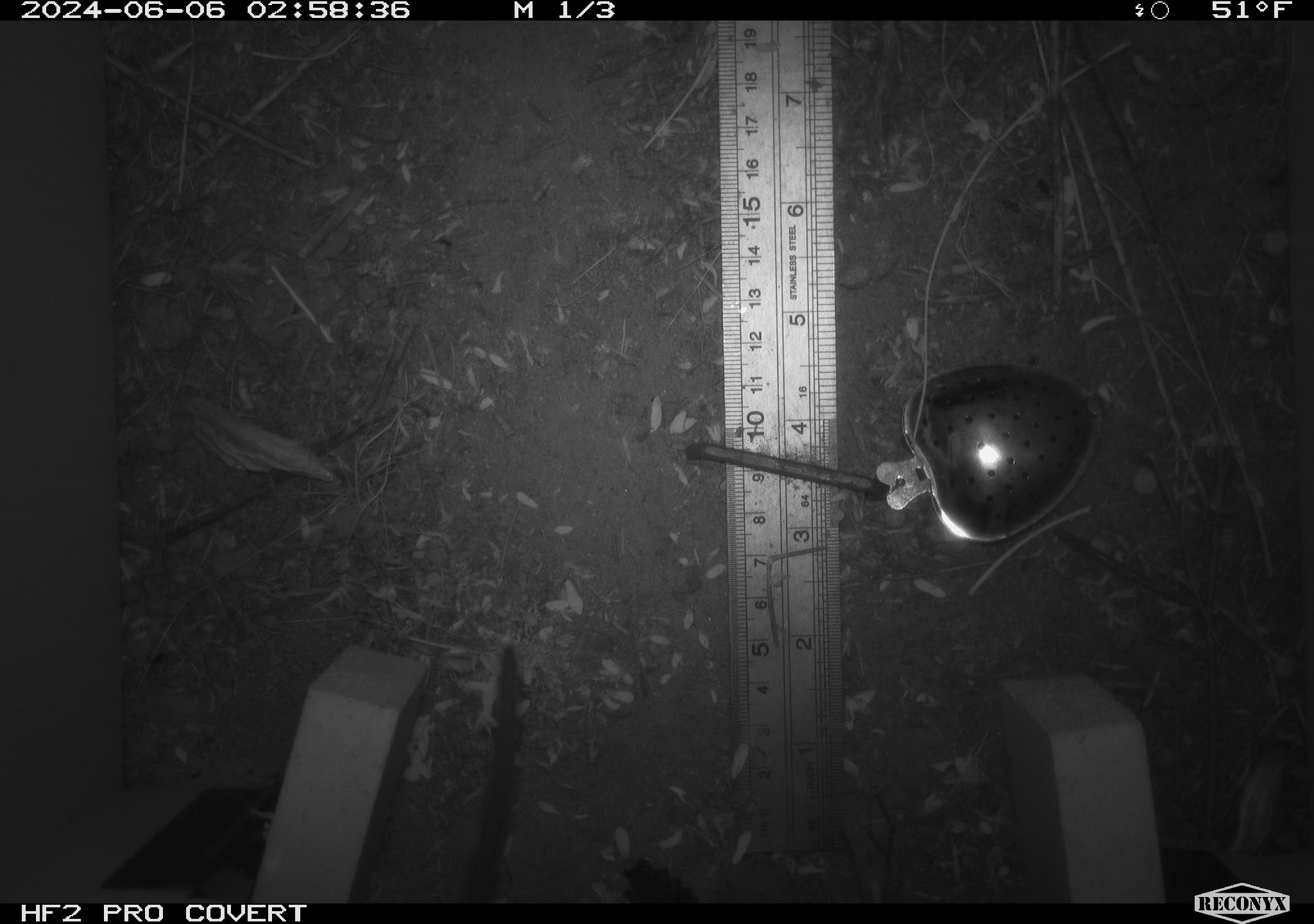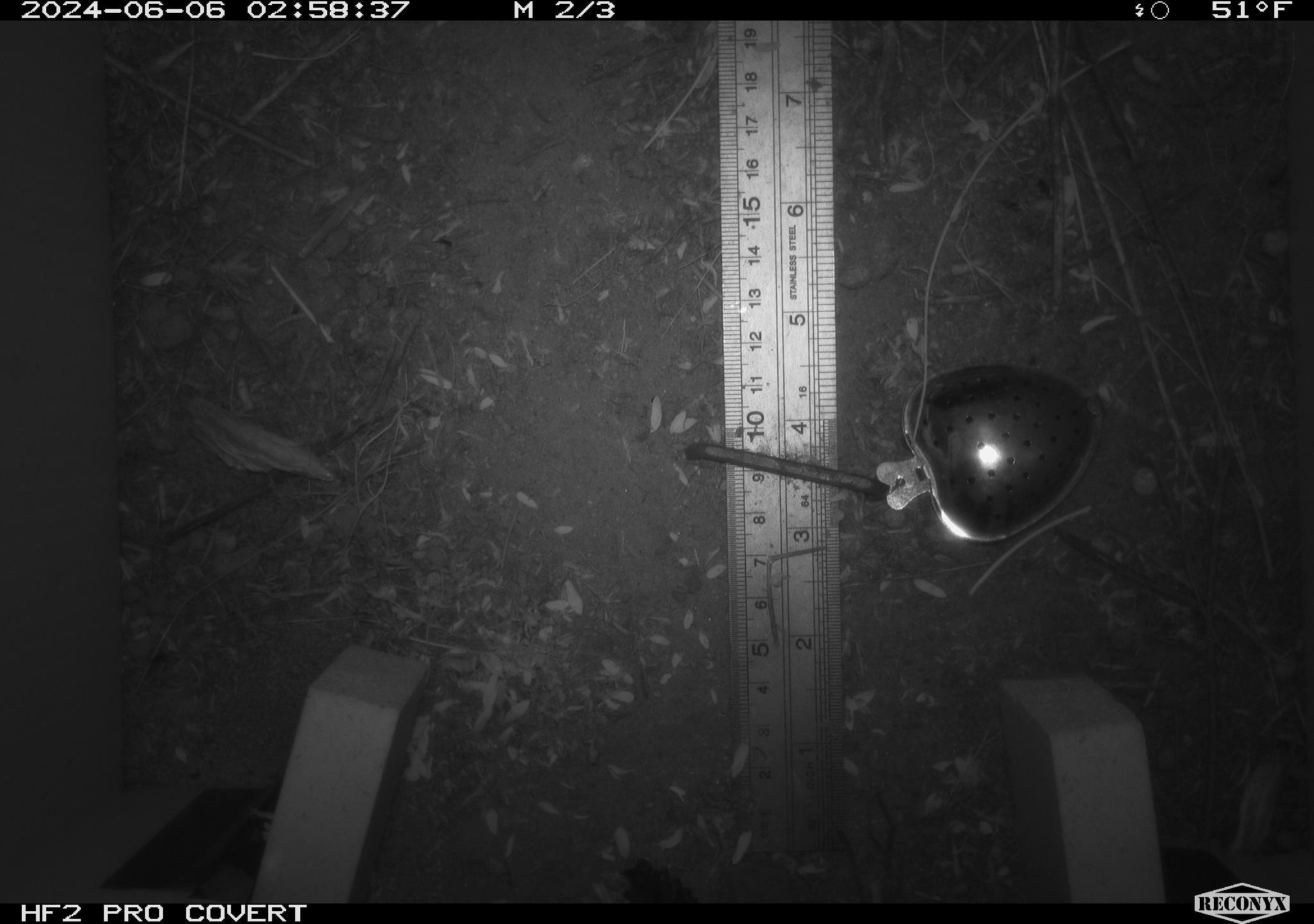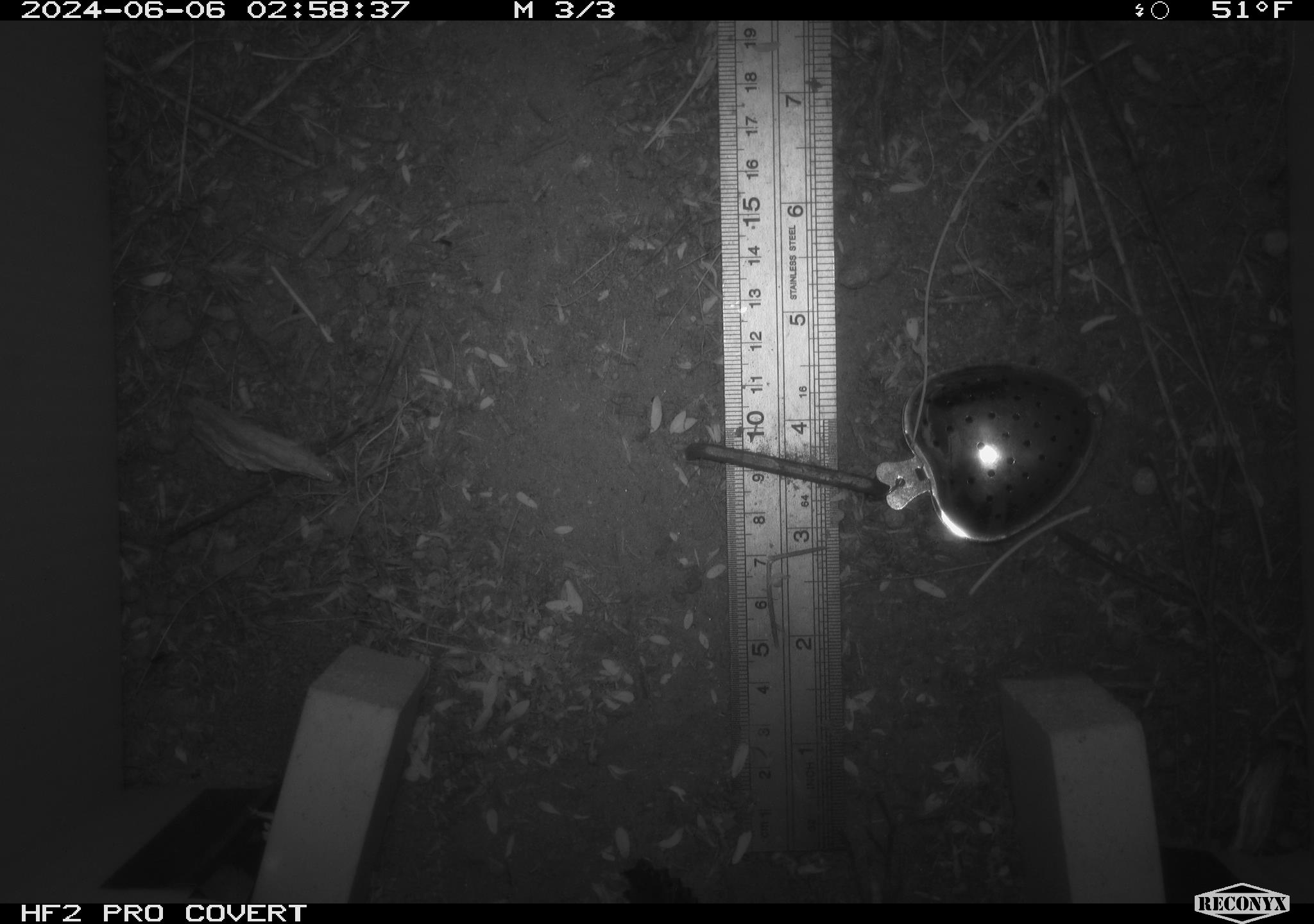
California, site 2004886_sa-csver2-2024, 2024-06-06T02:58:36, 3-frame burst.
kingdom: Animalia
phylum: Chordata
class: Mammalia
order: Rodentia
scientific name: Rodentia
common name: rodent